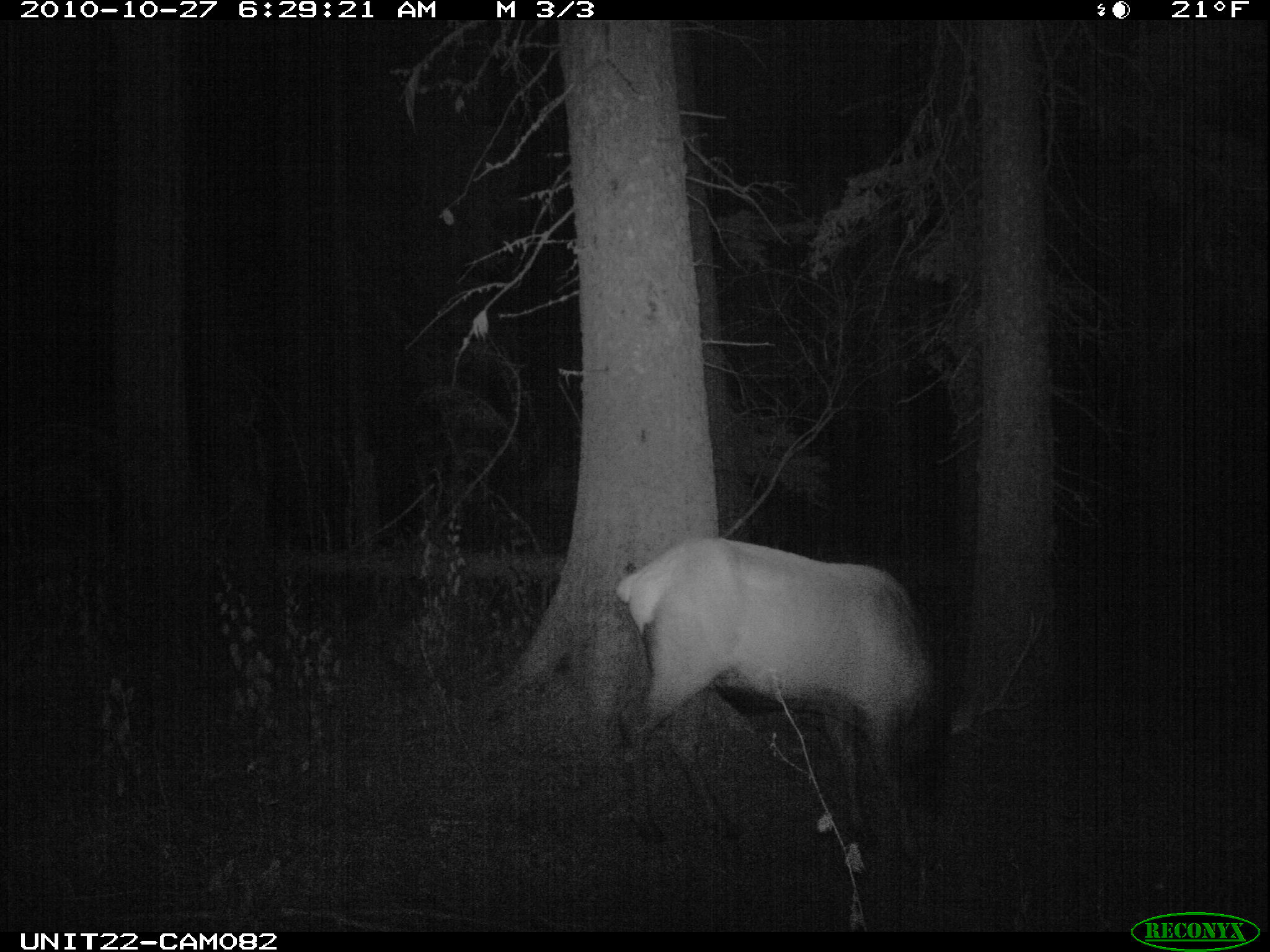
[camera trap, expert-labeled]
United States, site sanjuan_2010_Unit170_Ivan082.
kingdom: Animalia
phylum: Chordata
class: Mammalia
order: Artiodactyla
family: Cervidae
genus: Cervus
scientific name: Cervus elaphus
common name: red deer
Cervus elaphus (red deer).